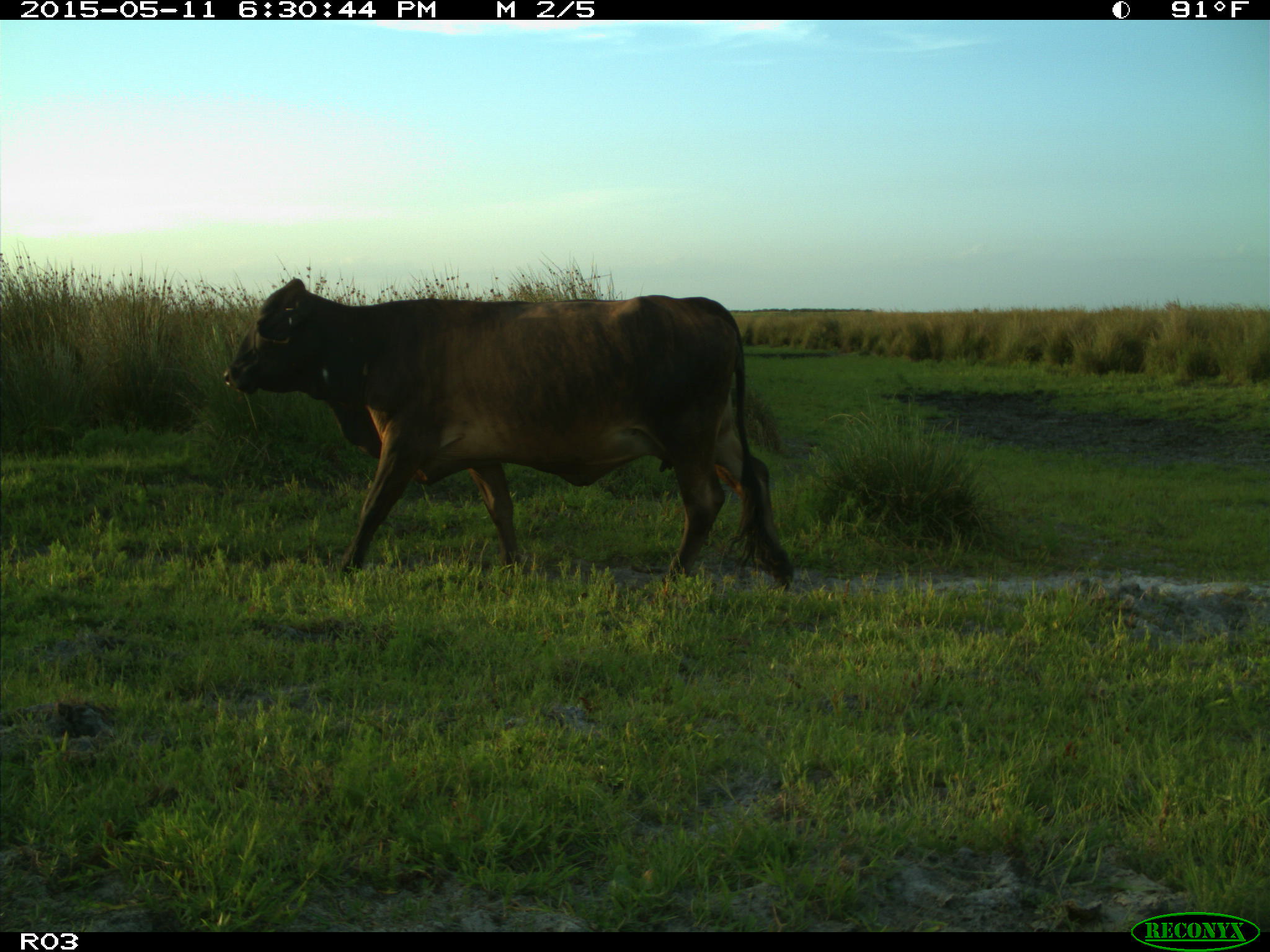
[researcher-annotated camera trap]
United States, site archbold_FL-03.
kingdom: Animalia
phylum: Chordata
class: Mammalia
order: Artiodactyla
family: Bovidae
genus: Bos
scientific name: Bos taurus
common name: domestic cow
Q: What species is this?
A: Bos taurus (domestic cow).